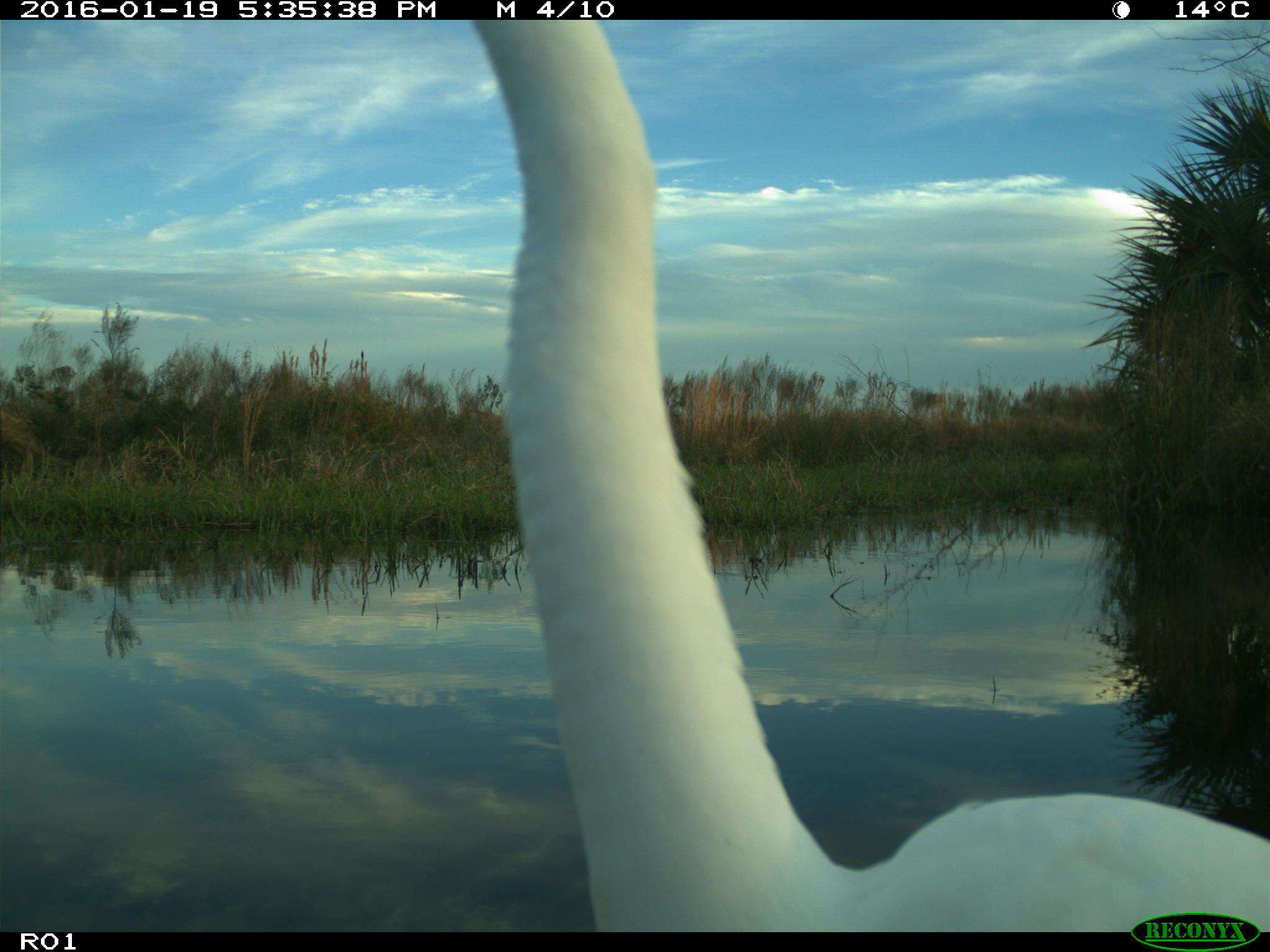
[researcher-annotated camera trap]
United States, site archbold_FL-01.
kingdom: Animalia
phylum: Chordata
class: Aves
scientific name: Aves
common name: birds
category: unidentified bird